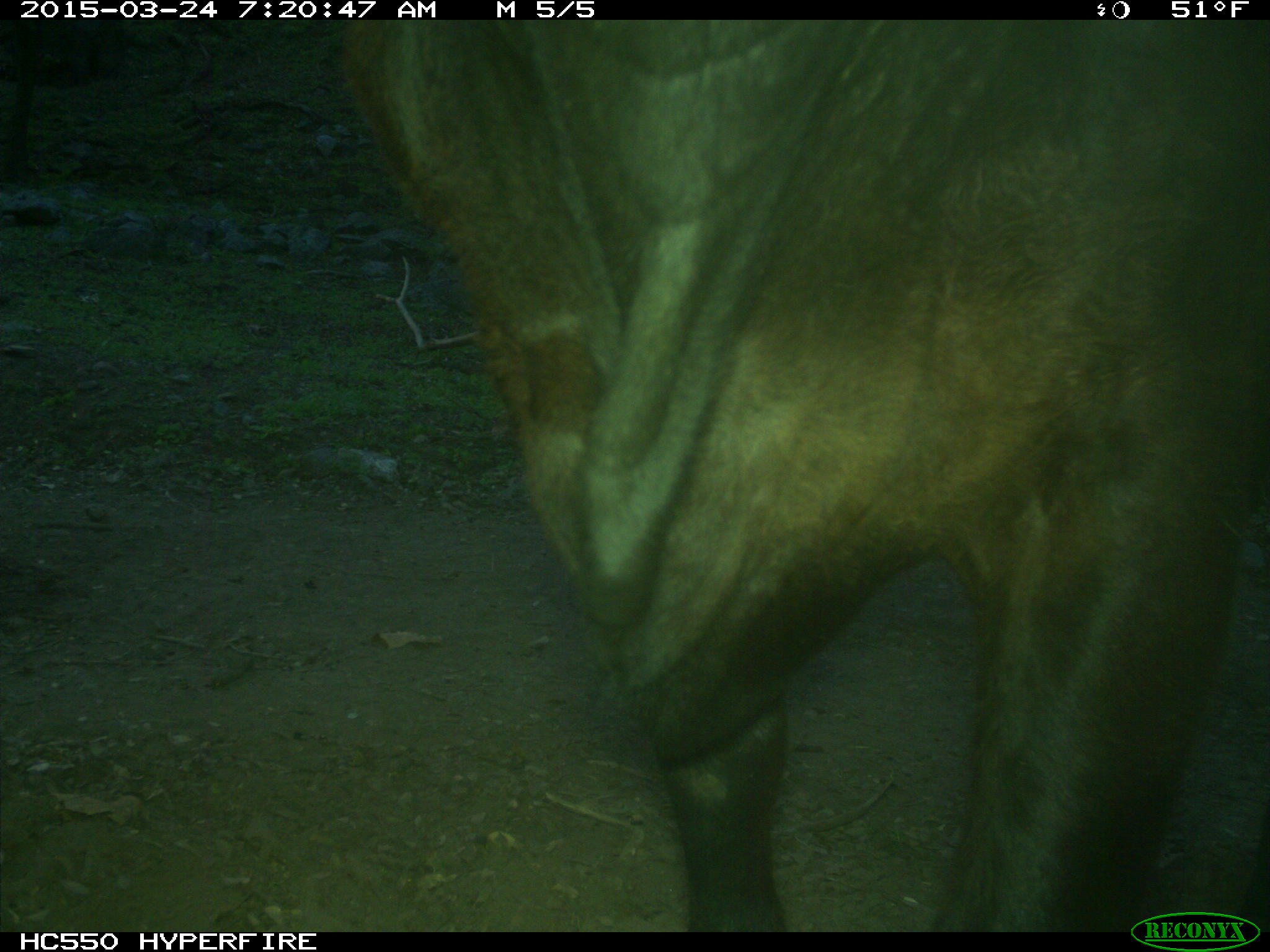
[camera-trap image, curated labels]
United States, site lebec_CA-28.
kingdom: Animalia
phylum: Chordata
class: Mammalia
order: Artiodactyla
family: Bovidae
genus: Bos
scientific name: Bos taurus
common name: domestic cow